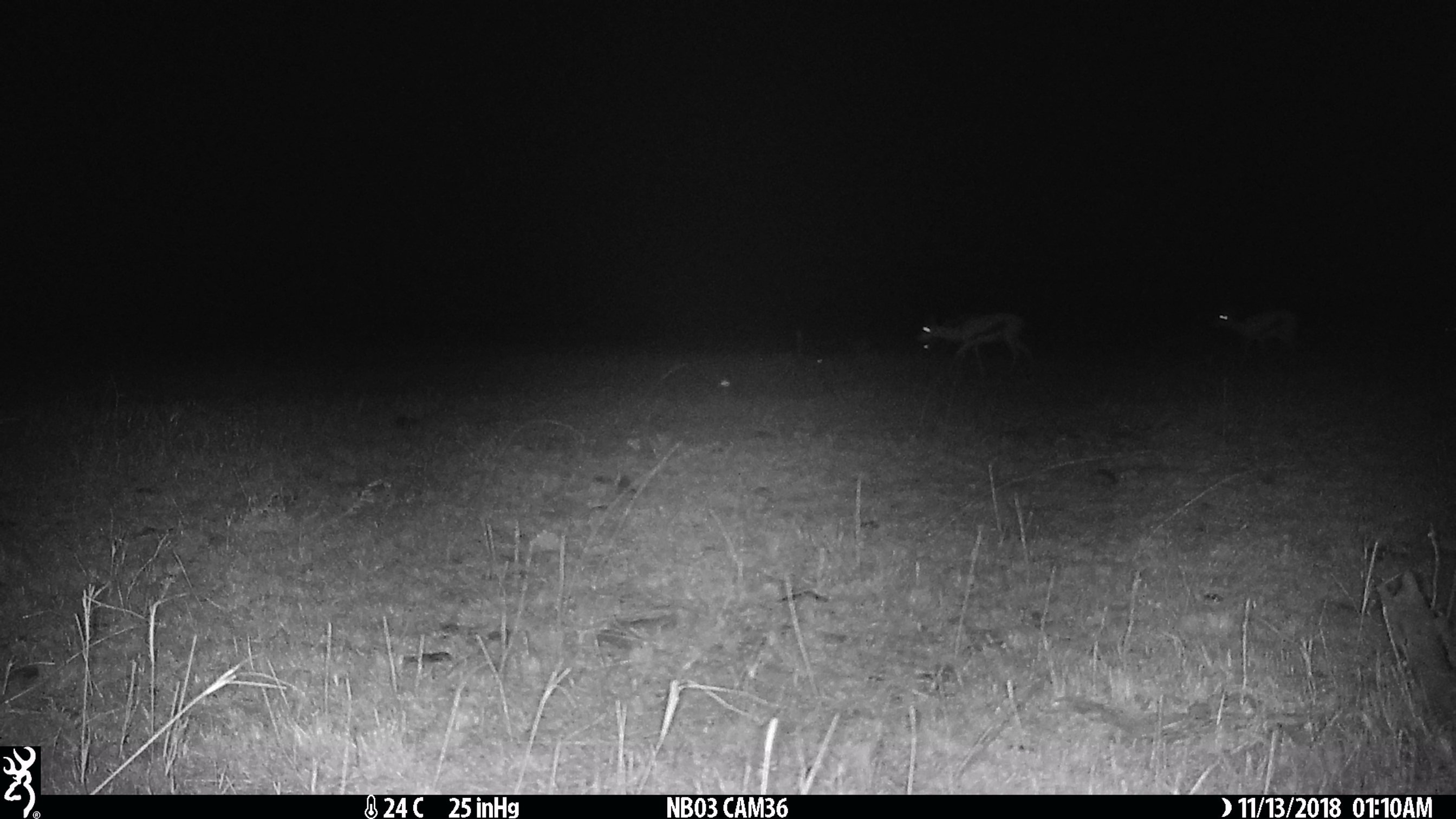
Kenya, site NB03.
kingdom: Animalia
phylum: Chordata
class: Mammalia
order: Artiodactyla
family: Bovidae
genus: Eudorcas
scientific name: Eudorcas thomsonii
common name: thomon's gazelle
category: gazelle thomsons